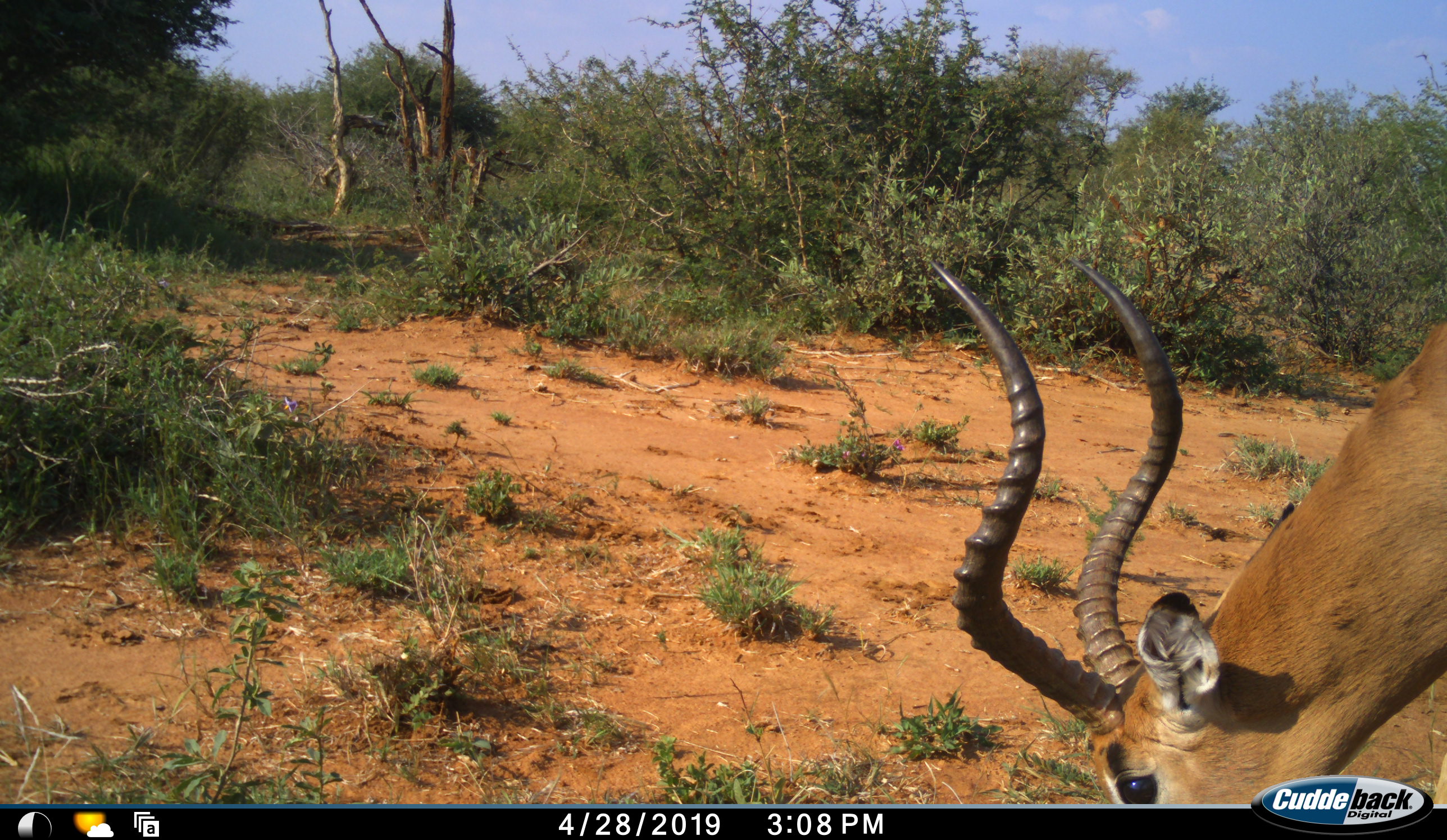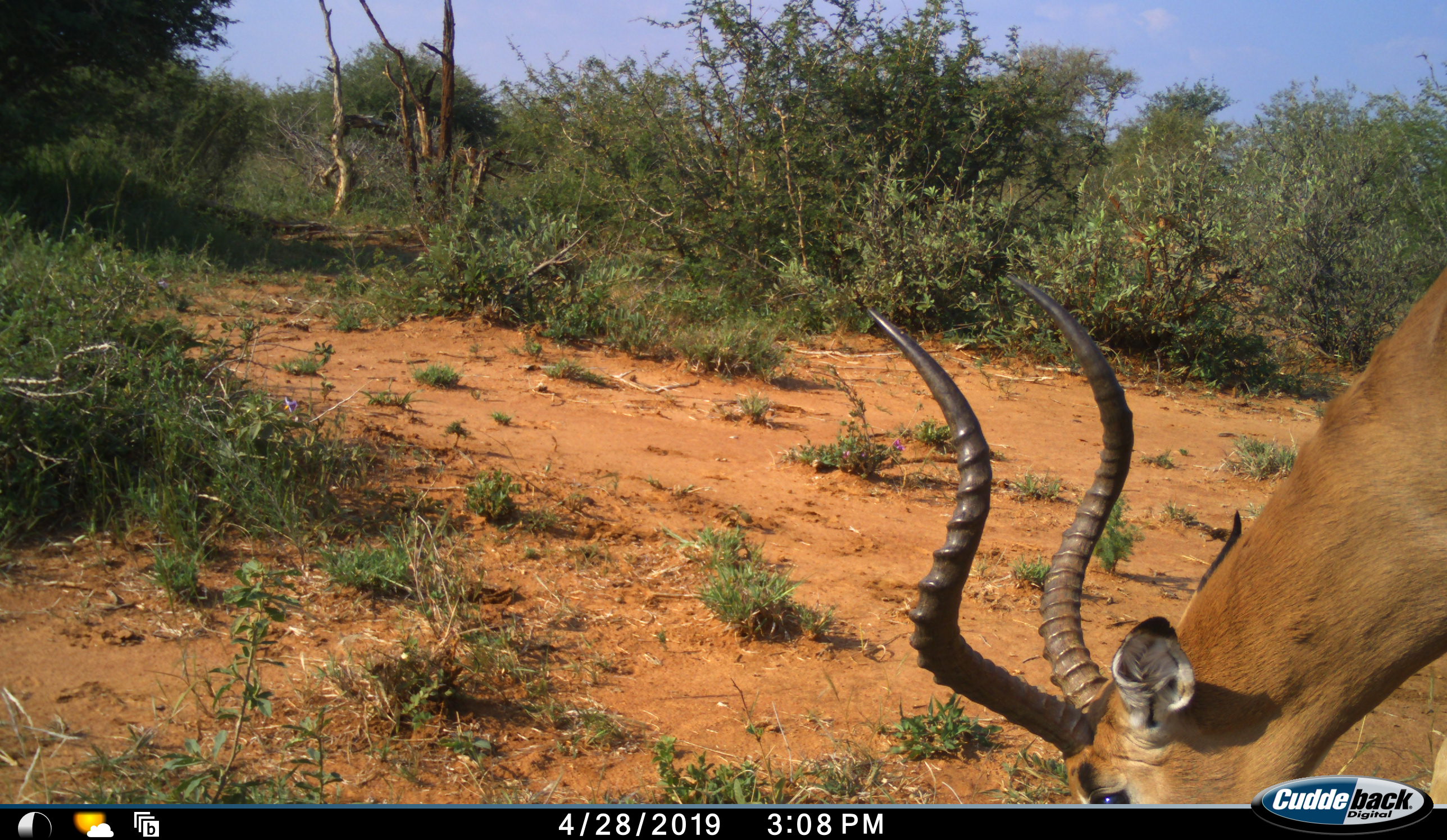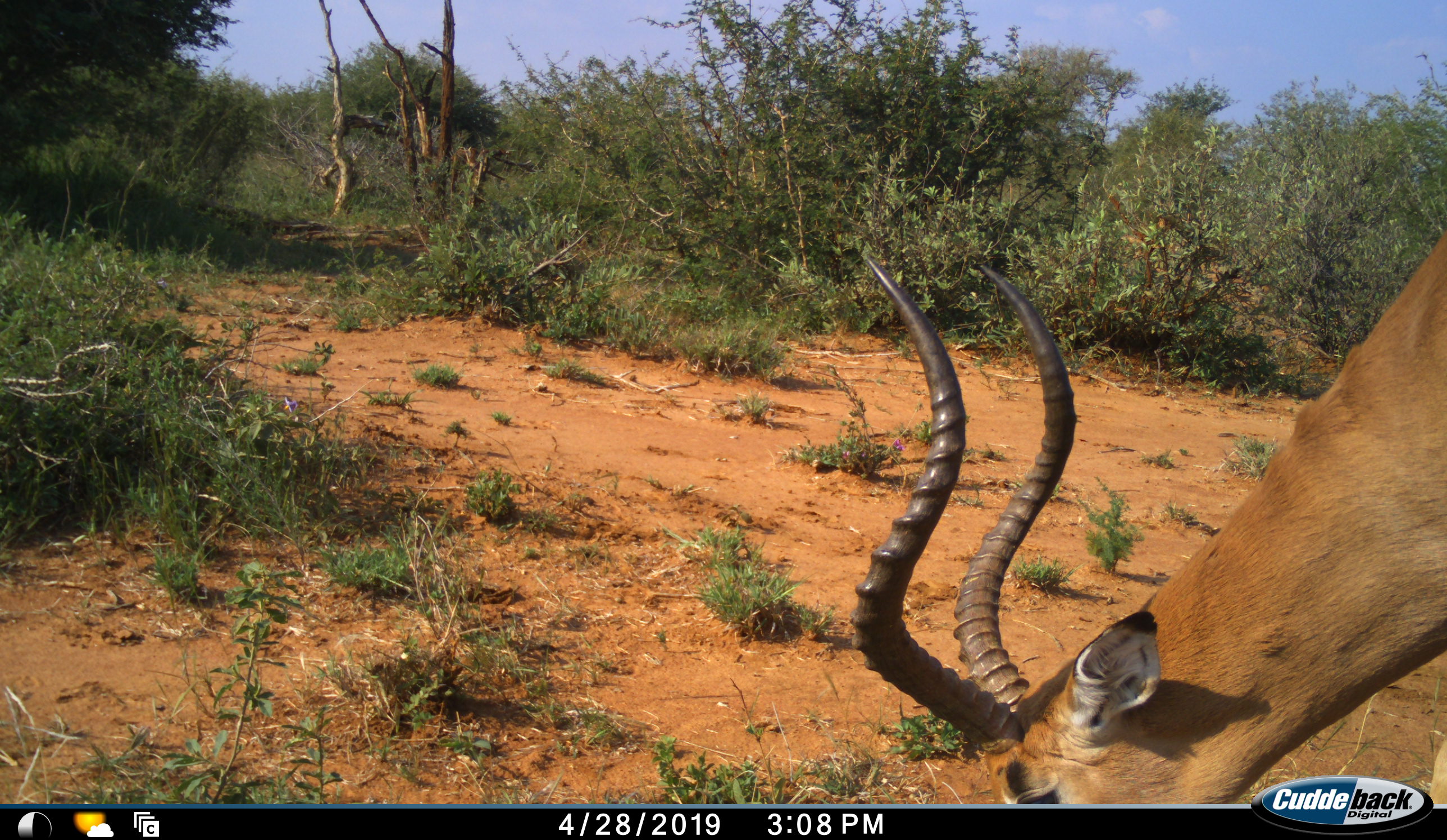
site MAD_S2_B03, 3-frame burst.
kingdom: Animalia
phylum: Chordata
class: Mammalia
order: Artiodactyla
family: Bovidae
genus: Aepyceros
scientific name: Aepyceros melampus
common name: impala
Impala (Aepyceros melampus), count 1. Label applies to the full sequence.